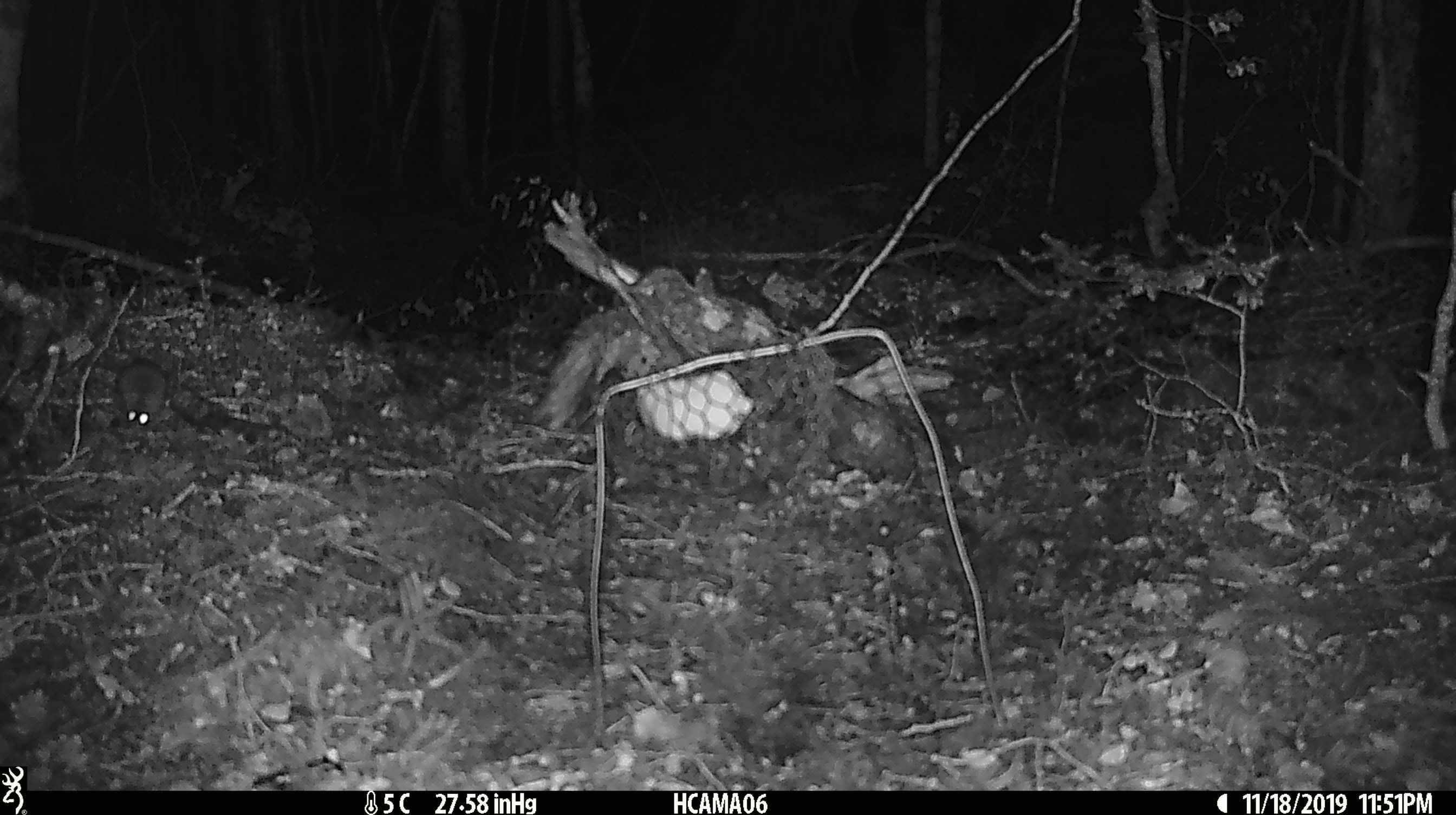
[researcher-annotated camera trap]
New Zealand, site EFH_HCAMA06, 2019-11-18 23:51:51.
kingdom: Animalia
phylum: Chordata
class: Mammalia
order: Rodentia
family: Muridae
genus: Mus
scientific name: Mus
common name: mouse